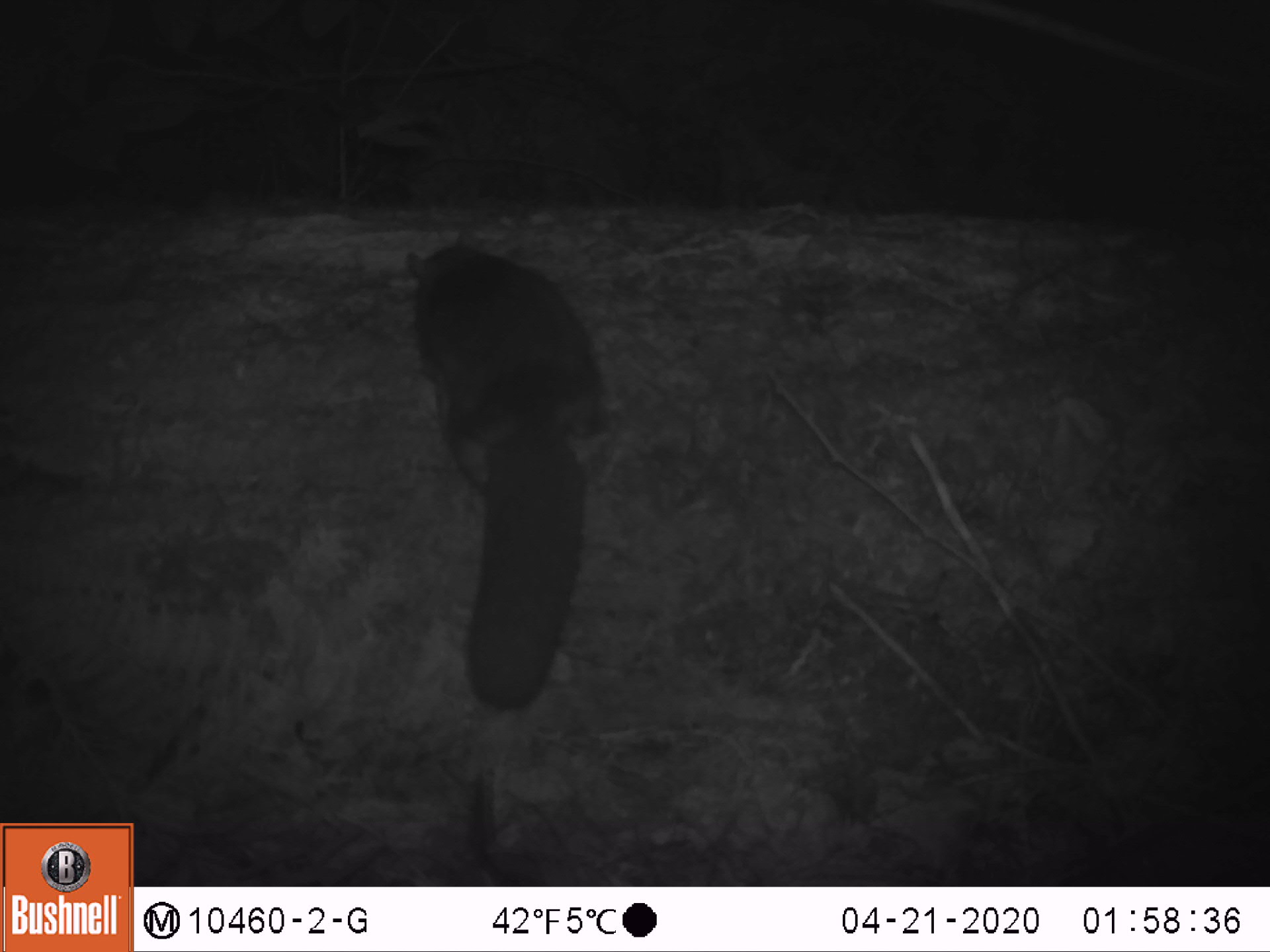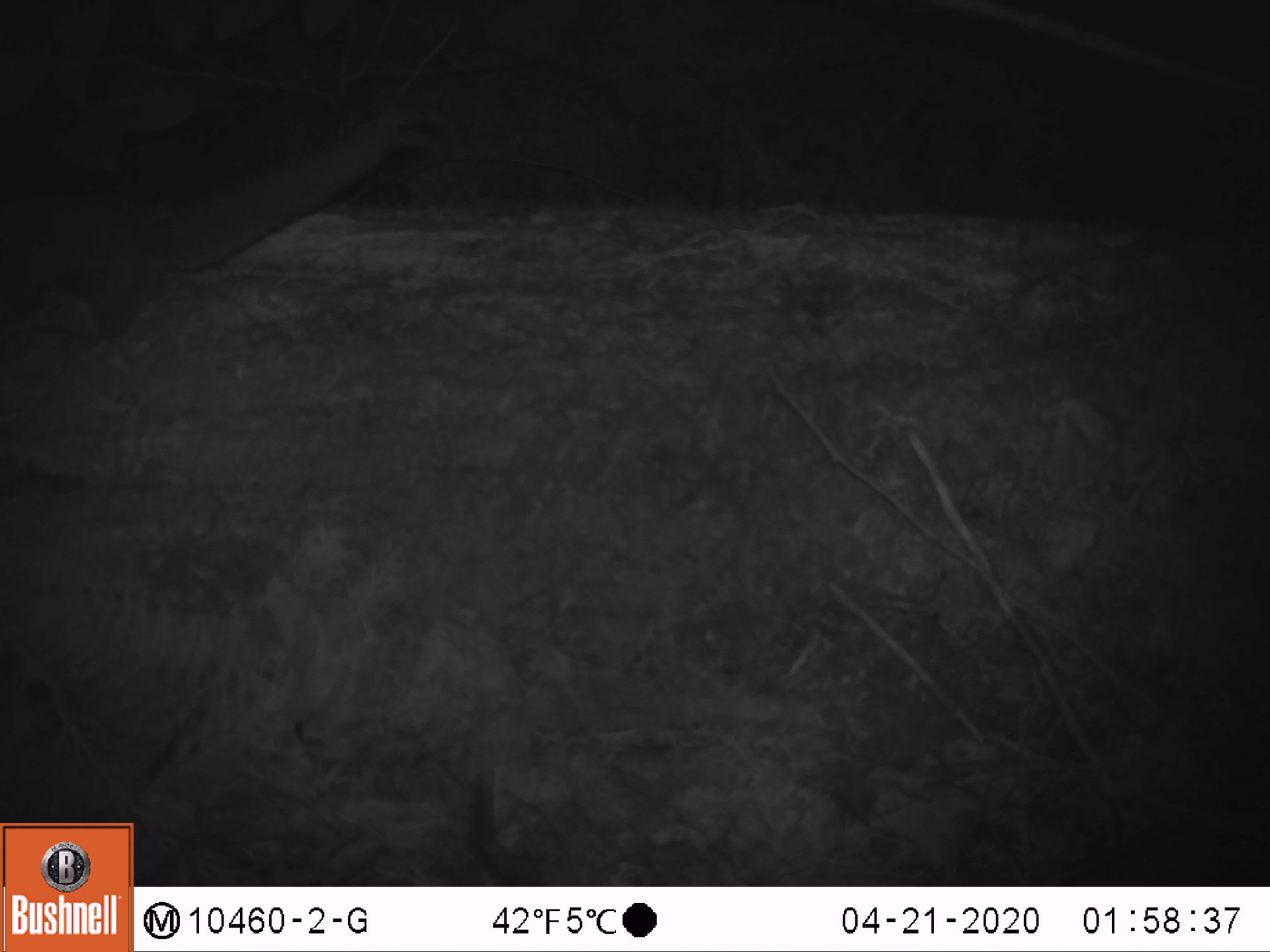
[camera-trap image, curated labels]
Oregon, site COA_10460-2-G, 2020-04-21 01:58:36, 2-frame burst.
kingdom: Animalia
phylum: Chordata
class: Mammalia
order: Rodentia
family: Sciuridae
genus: Glaucomys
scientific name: Glaucomys oregonensis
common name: humboldt's flying squirrel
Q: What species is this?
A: Humboldt's flying squirrel (Glaucomys oregonensis).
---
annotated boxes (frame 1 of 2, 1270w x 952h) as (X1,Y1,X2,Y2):
humboldt's flying squirrel: (392,209,624,734)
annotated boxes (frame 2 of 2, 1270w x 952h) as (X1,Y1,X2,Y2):
humboldt's flying squirrel: (0,99,416,360)